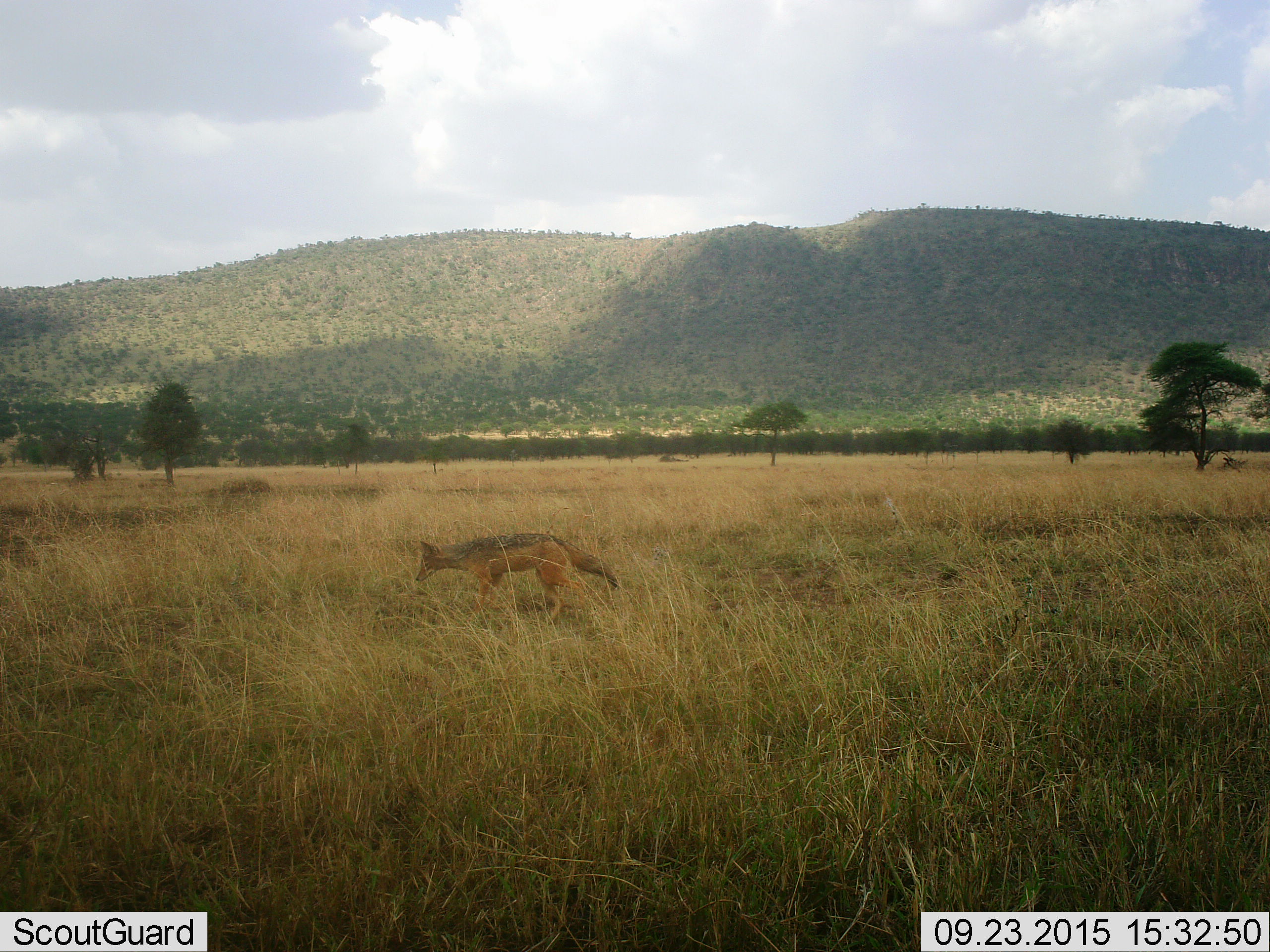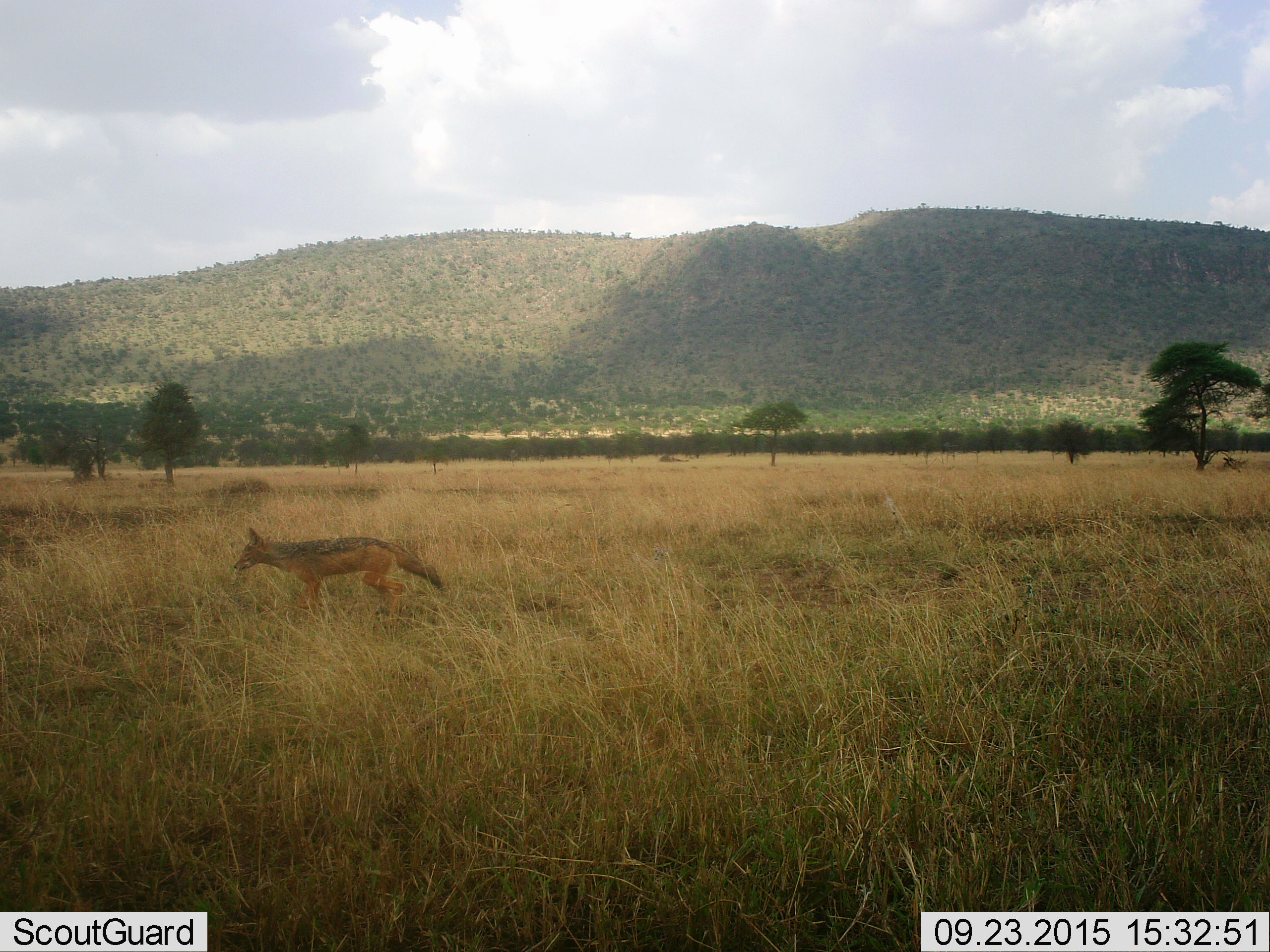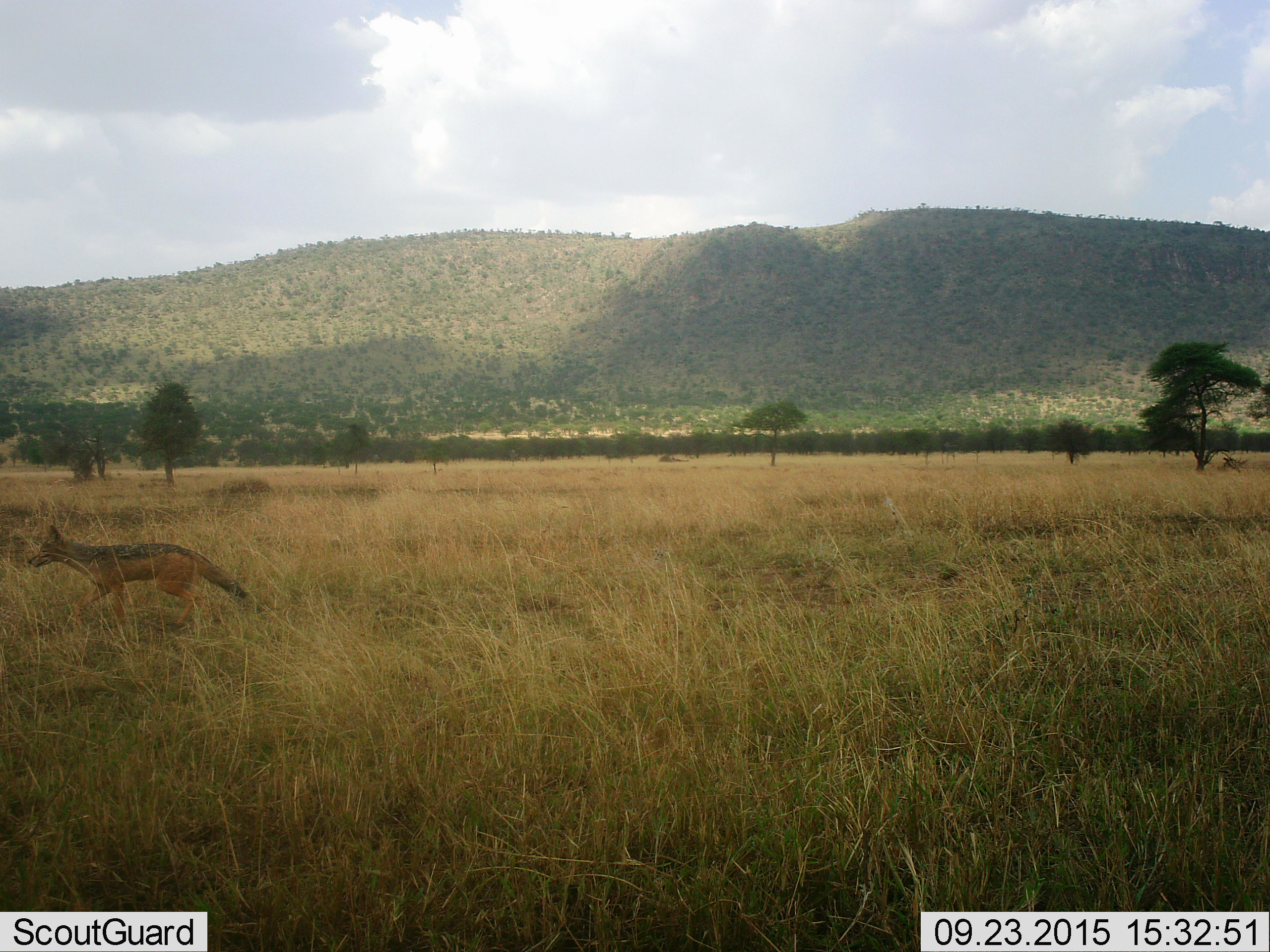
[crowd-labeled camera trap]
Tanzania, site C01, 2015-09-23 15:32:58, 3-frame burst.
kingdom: Animalia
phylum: Chordata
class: Mammalia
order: Carnivora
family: Canidae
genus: Lupulella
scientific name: Lupulella mesomelas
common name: black-backed jackal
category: jackal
Jackal (black-backed jackal) (Lupulella mesomelas), count 1. Behavior (volunteer vote fractions): standing 17%, resting 0%, moving 89%, interacting 0%. Young present (vote fraction): 0%. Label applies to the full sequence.